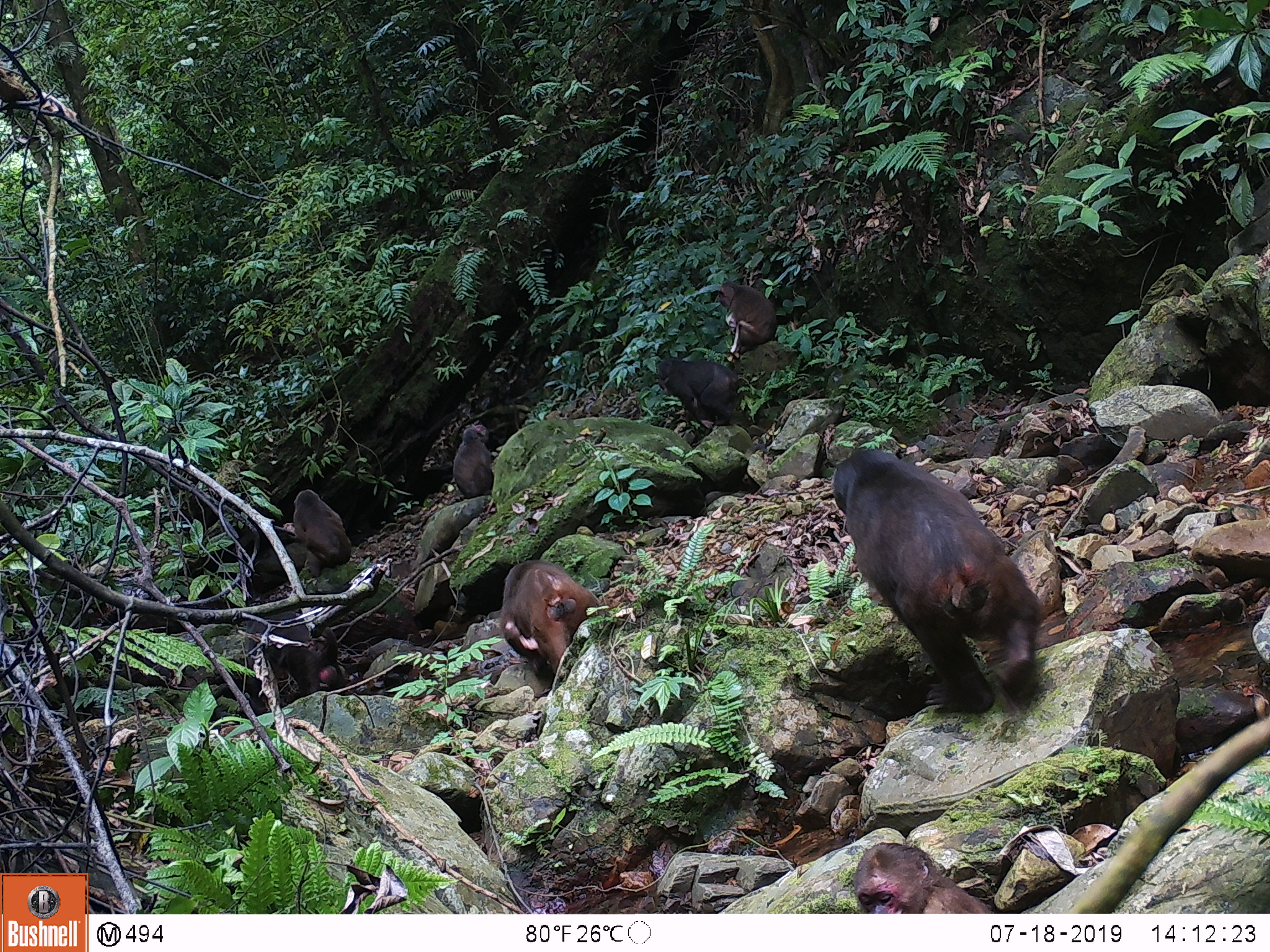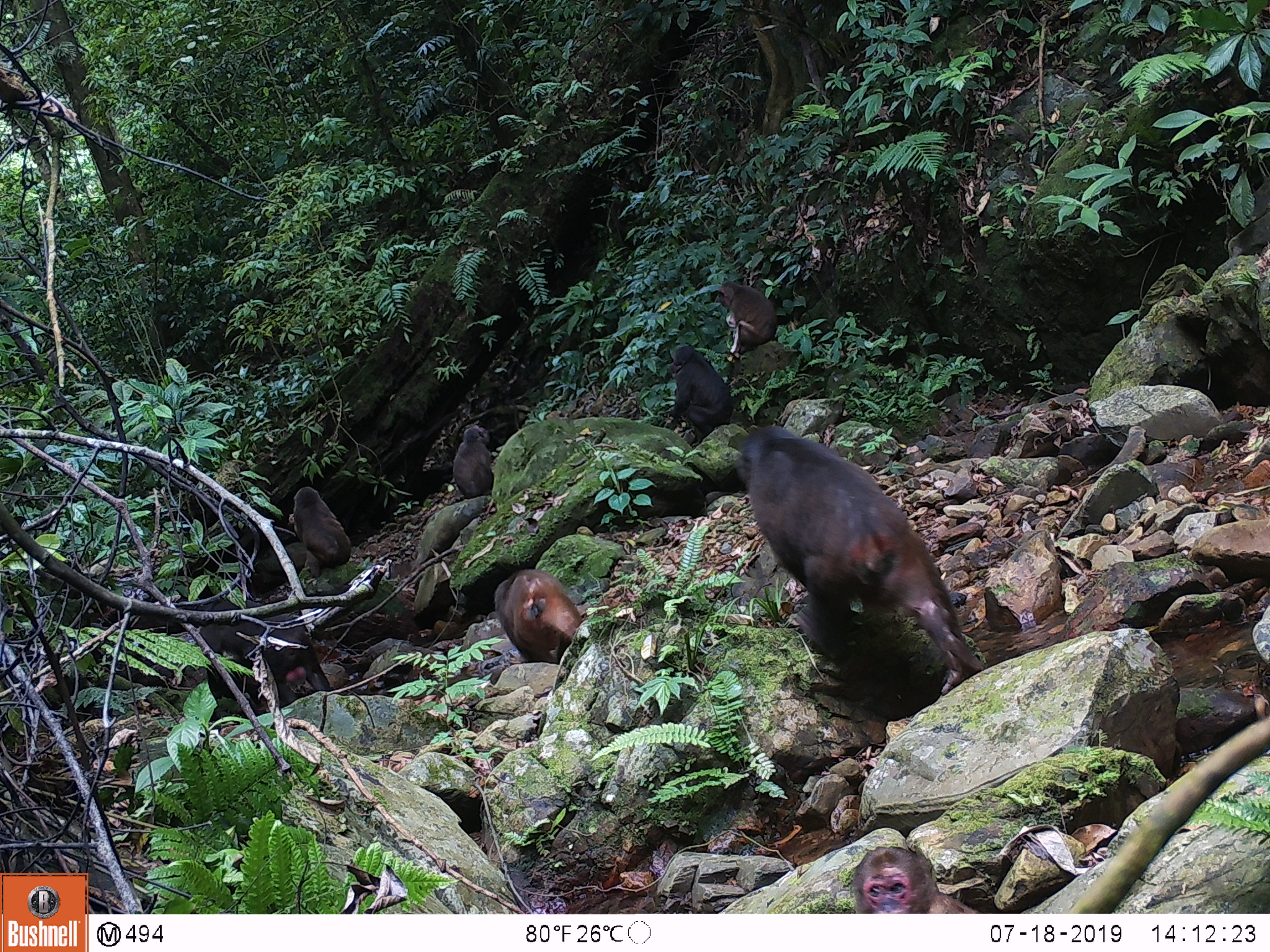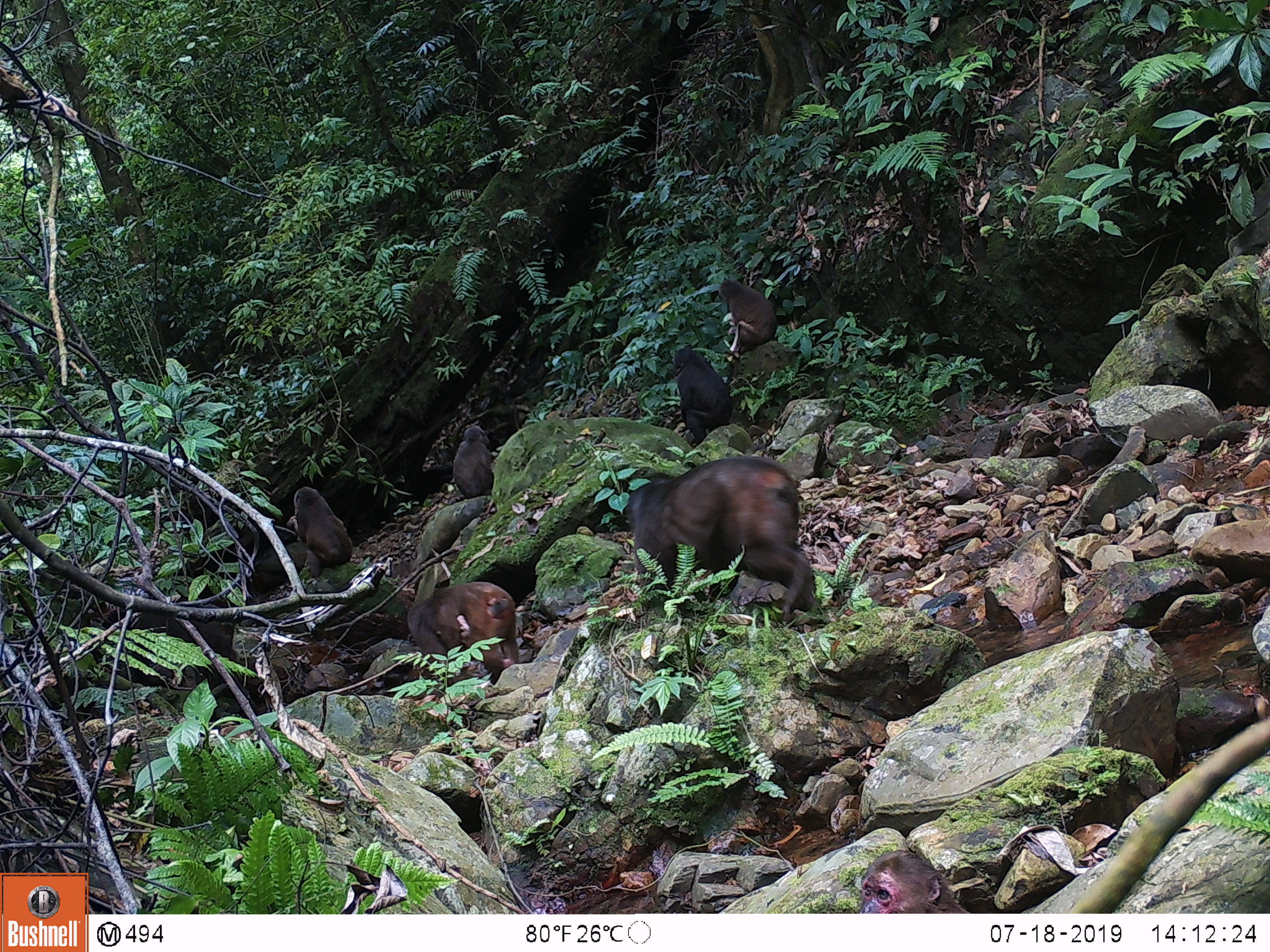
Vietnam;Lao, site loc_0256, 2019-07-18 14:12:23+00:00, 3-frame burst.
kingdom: Animalia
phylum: Chordata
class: Mammalia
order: Primates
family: Cercopithecidae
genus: Macaca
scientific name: Macaca arctoides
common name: stump-tailed macaque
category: stump tailed macaque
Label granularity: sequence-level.